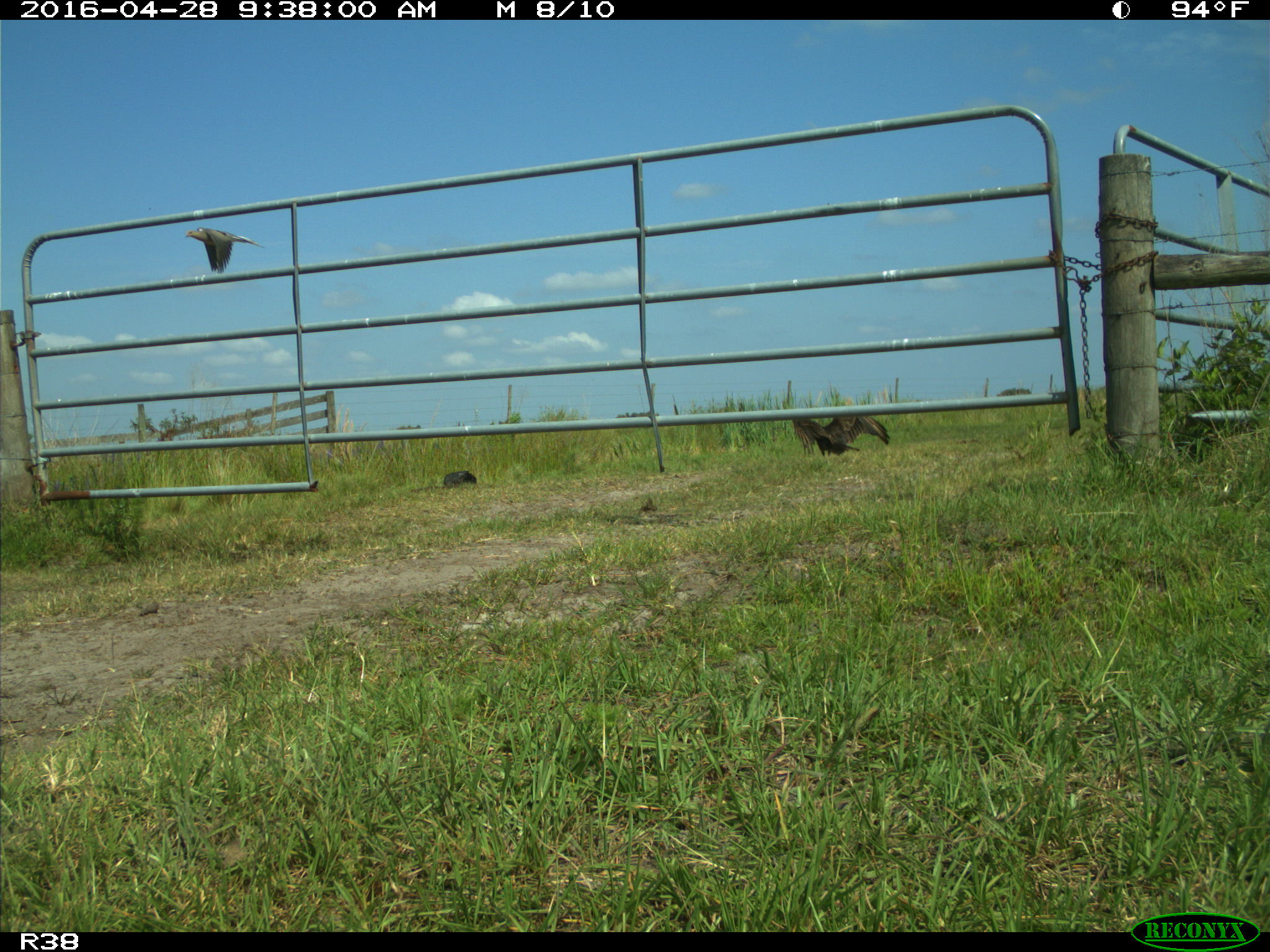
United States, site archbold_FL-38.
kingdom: Animalia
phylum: Chordata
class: Aves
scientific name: Aves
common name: birds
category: unidentified bird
Unidentified bird (birds) (Aves).